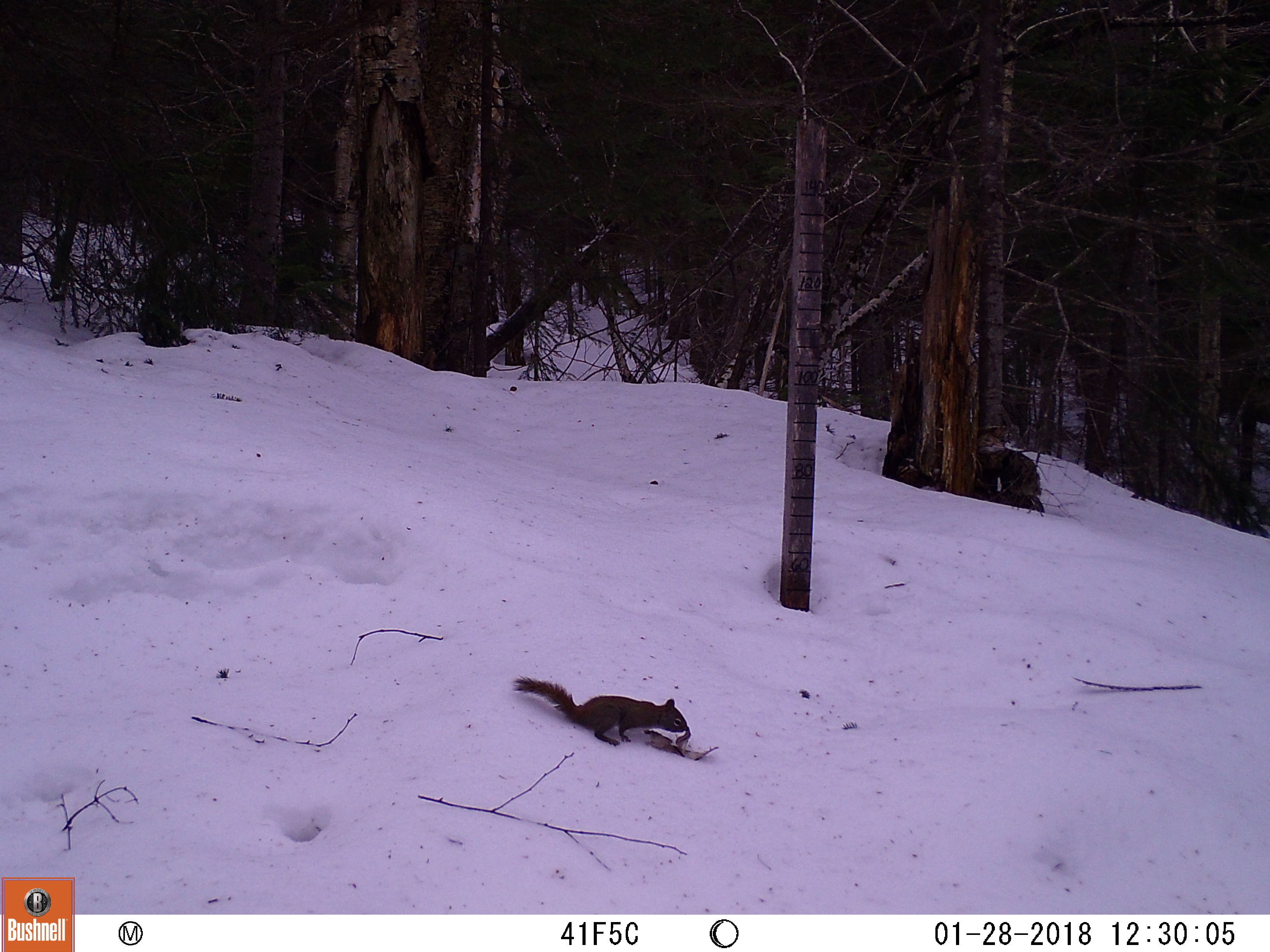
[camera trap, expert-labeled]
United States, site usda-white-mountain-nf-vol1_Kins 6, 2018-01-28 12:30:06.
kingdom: Animalia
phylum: Chordata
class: Mammalia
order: Rodentia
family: Sciuridae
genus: Tamiasciurus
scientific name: Tamiasciurus hudsonicus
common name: red squirrel